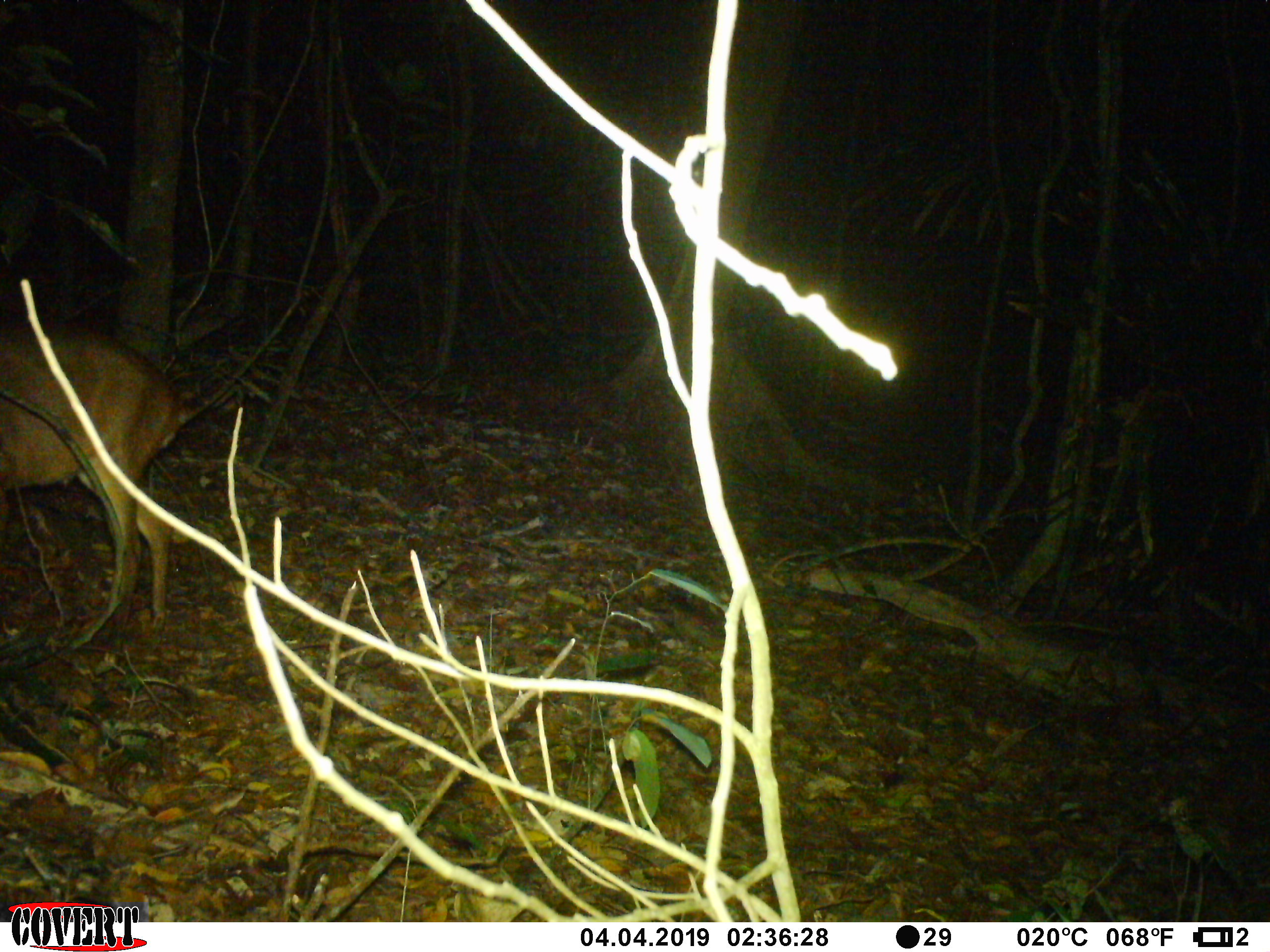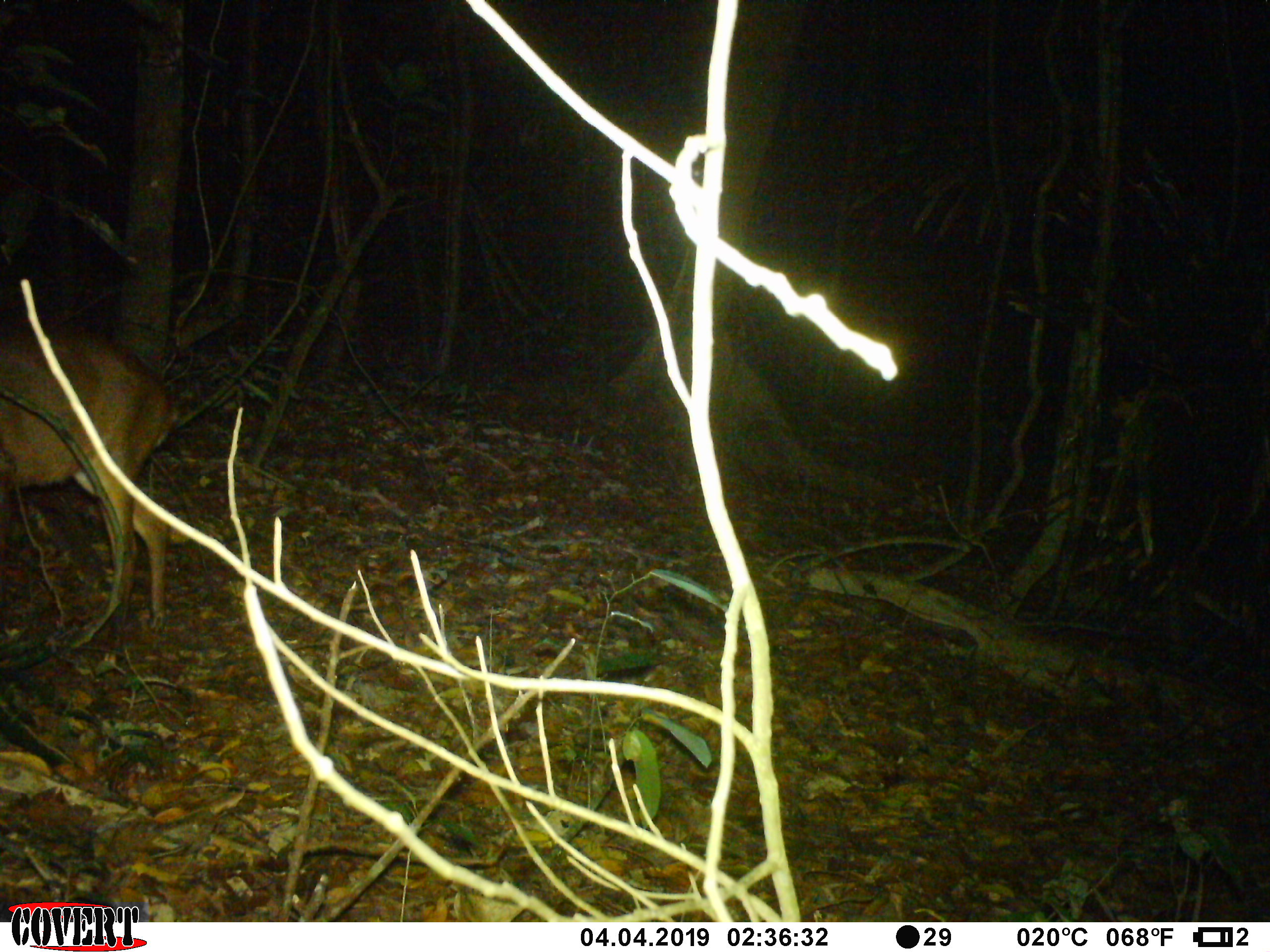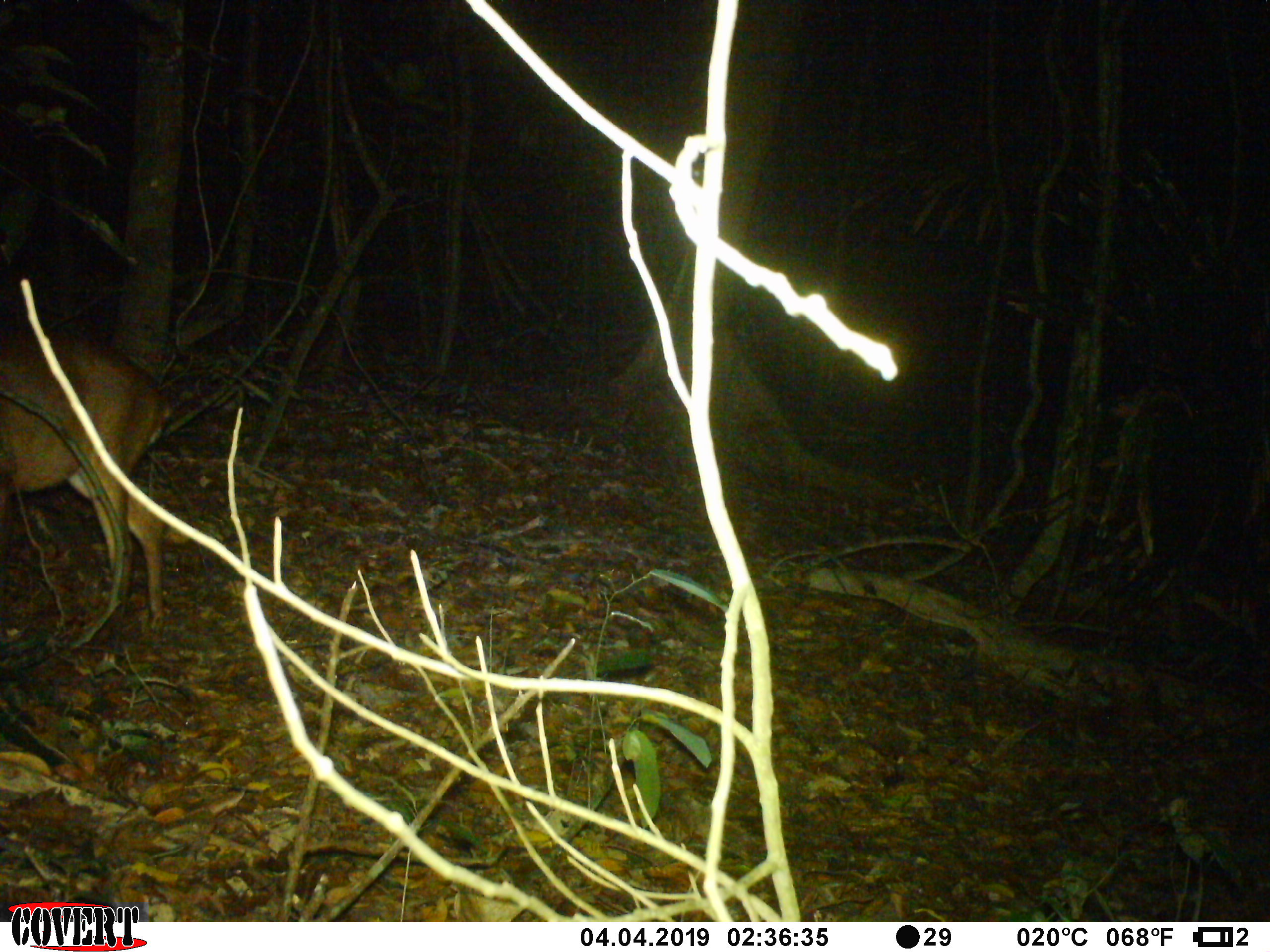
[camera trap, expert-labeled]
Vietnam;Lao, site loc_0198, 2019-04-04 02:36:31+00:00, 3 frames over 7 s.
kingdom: Animalia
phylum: Chordata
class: Mammalia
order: Artiodactyla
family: Cervidae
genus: Muntiacus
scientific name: Muntiacus vuquangensis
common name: large-antlered muntjac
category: large antlered muntjac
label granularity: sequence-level